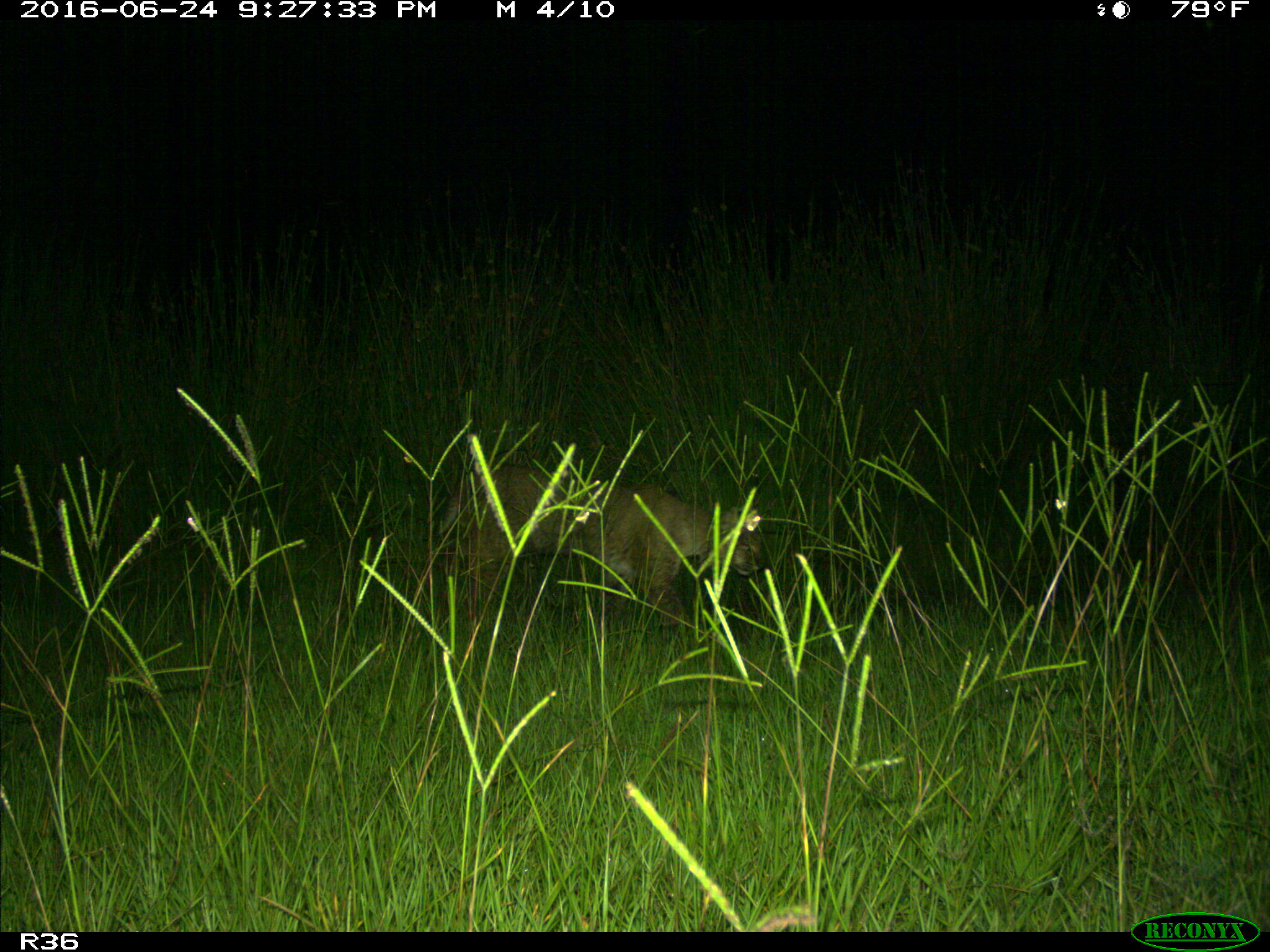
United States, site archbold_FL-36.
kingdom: Animalia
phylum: Chordata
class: Mammalia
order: Carnivora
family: Felidae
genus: Lynx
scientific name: Lynx rufus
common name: bobcat